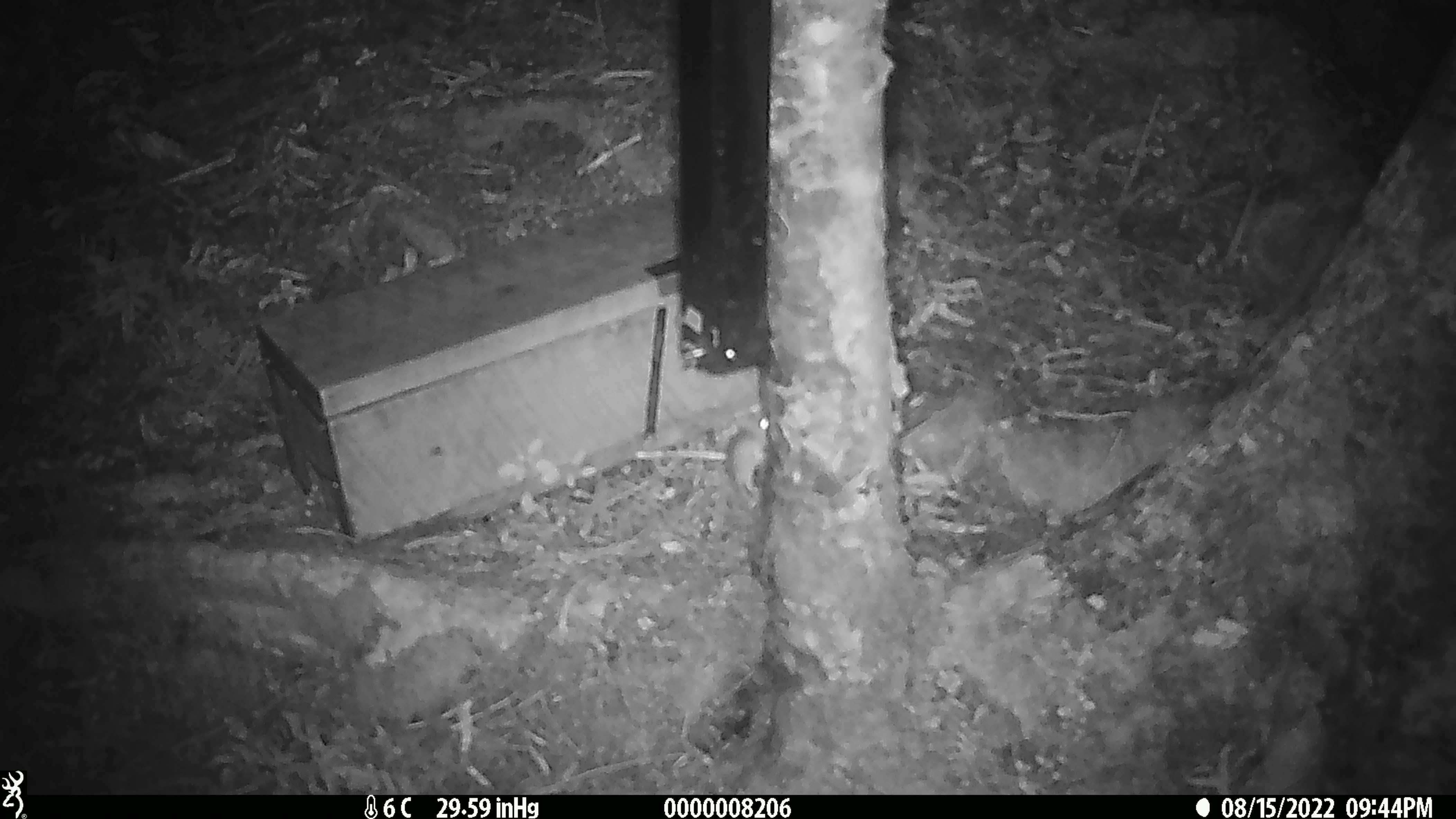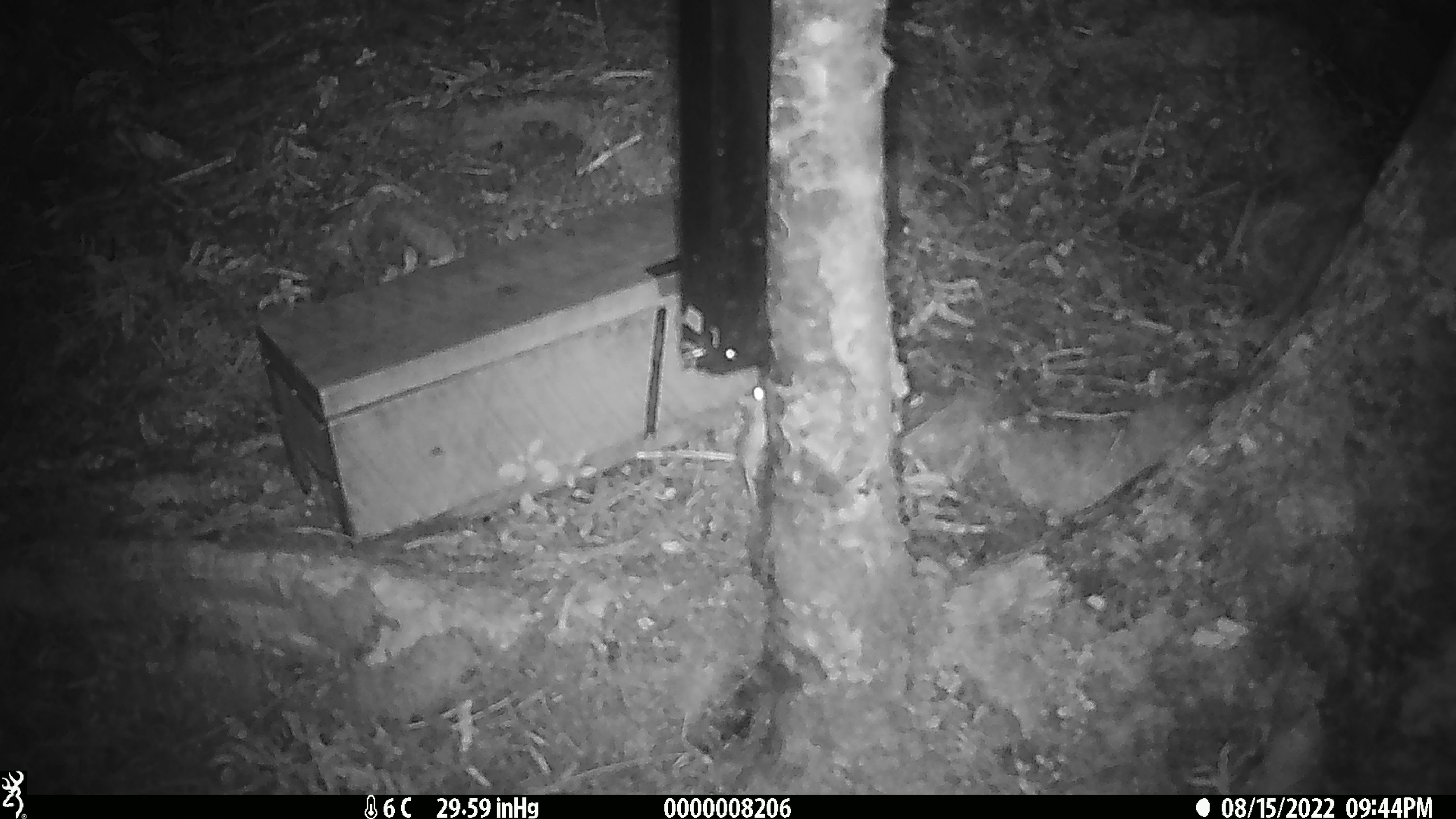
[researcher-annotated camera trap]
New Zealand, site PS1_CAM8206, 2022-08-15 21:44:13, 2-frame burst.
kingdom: Animalia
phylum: Chordata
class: Mammalia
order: Rodentia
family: Muridae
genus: Mus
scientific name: Mus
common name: mouse